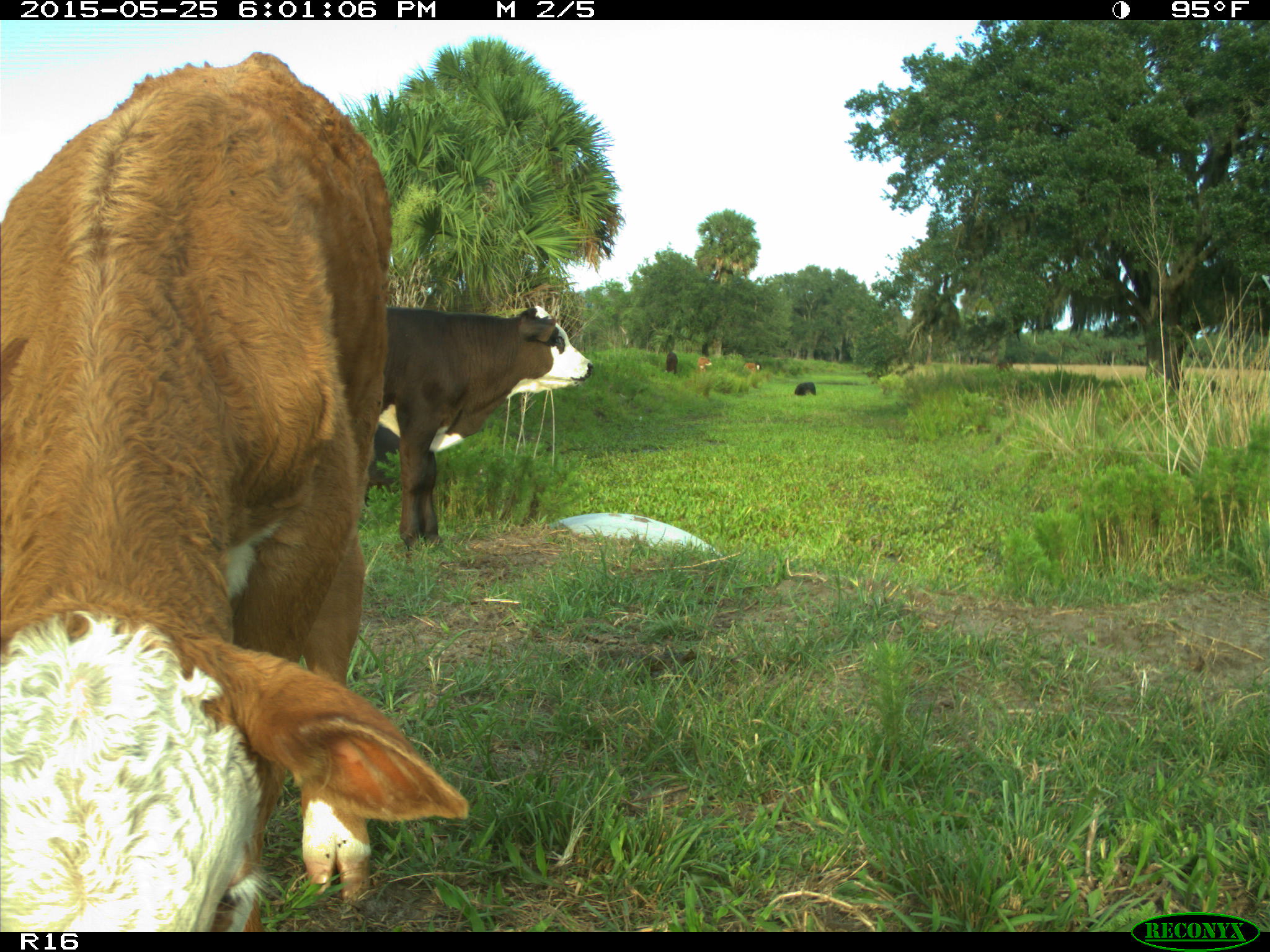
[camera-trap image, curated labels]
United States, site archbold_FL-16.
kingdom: Animalia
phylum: Chordata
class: Mammalia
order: Artiodactyla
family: Bovidae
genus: Bos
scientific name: Bos taurus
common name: domestic cow